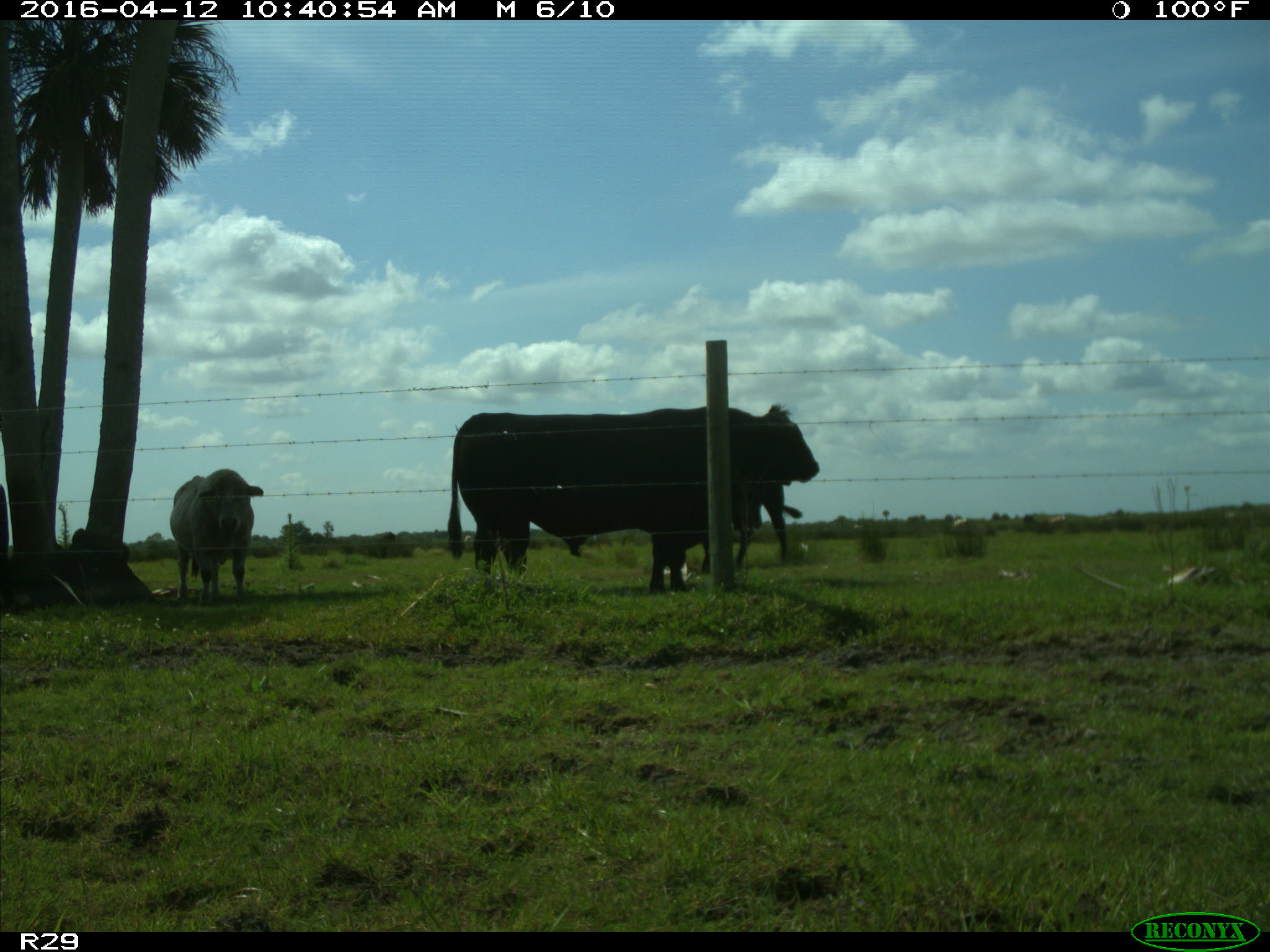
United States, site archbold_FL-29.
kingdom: Animalia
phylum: Chordata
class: Mammalia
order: Artiodactyla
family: Bovidae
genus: Bos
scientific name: Bos taurus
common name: domestic cow